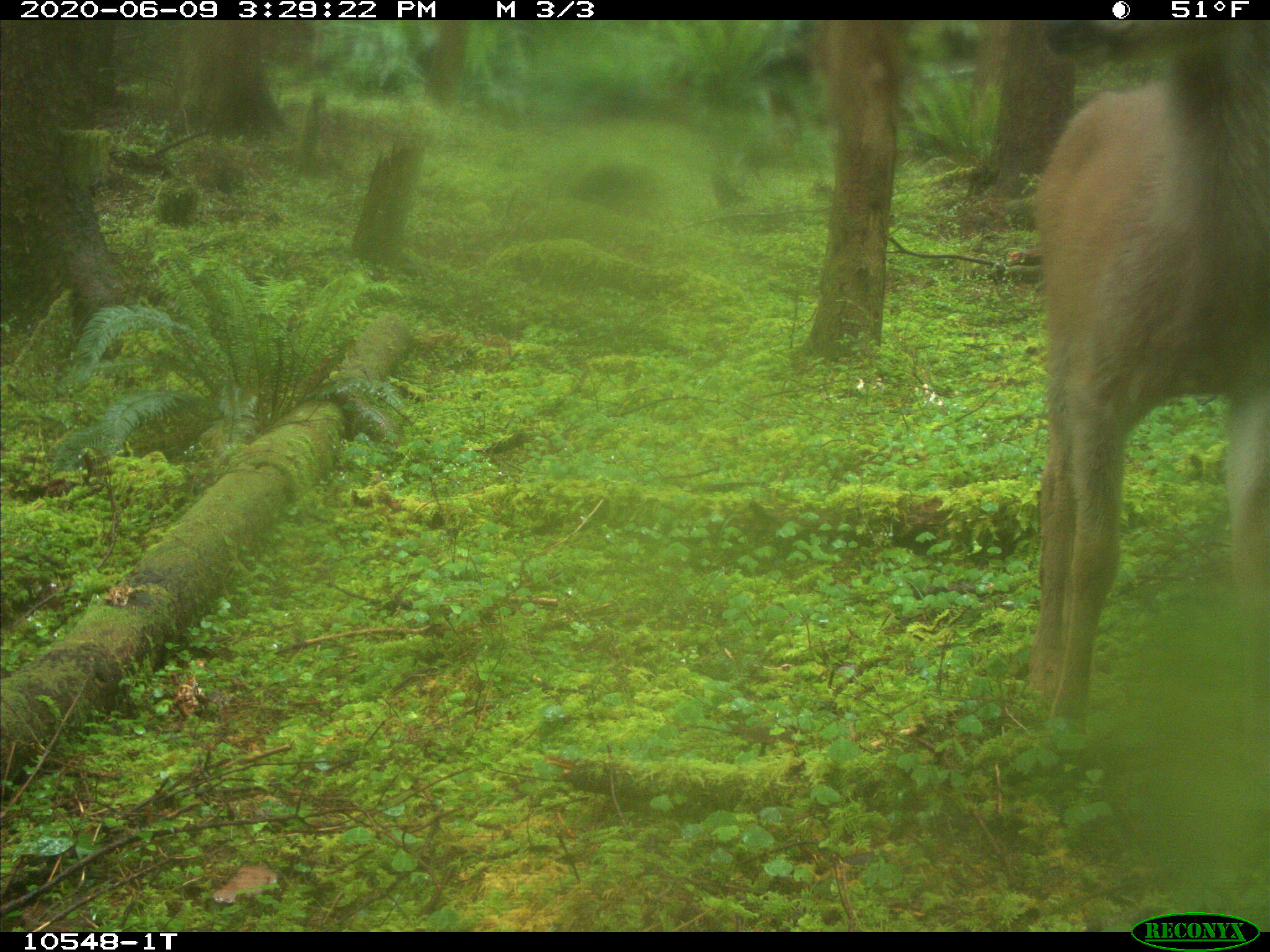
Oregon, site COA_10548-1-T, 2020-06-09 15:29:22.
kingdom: Animalia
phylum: Chordata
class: Mammalia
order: Artiodactyla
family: Cervidae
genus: Odocoileus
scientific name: Odocoileus hemionus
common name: black-tailed deer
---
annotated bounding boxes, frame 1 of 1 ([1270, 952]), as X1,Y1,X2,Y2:
black-tailed deer: 1015,23,1262,745